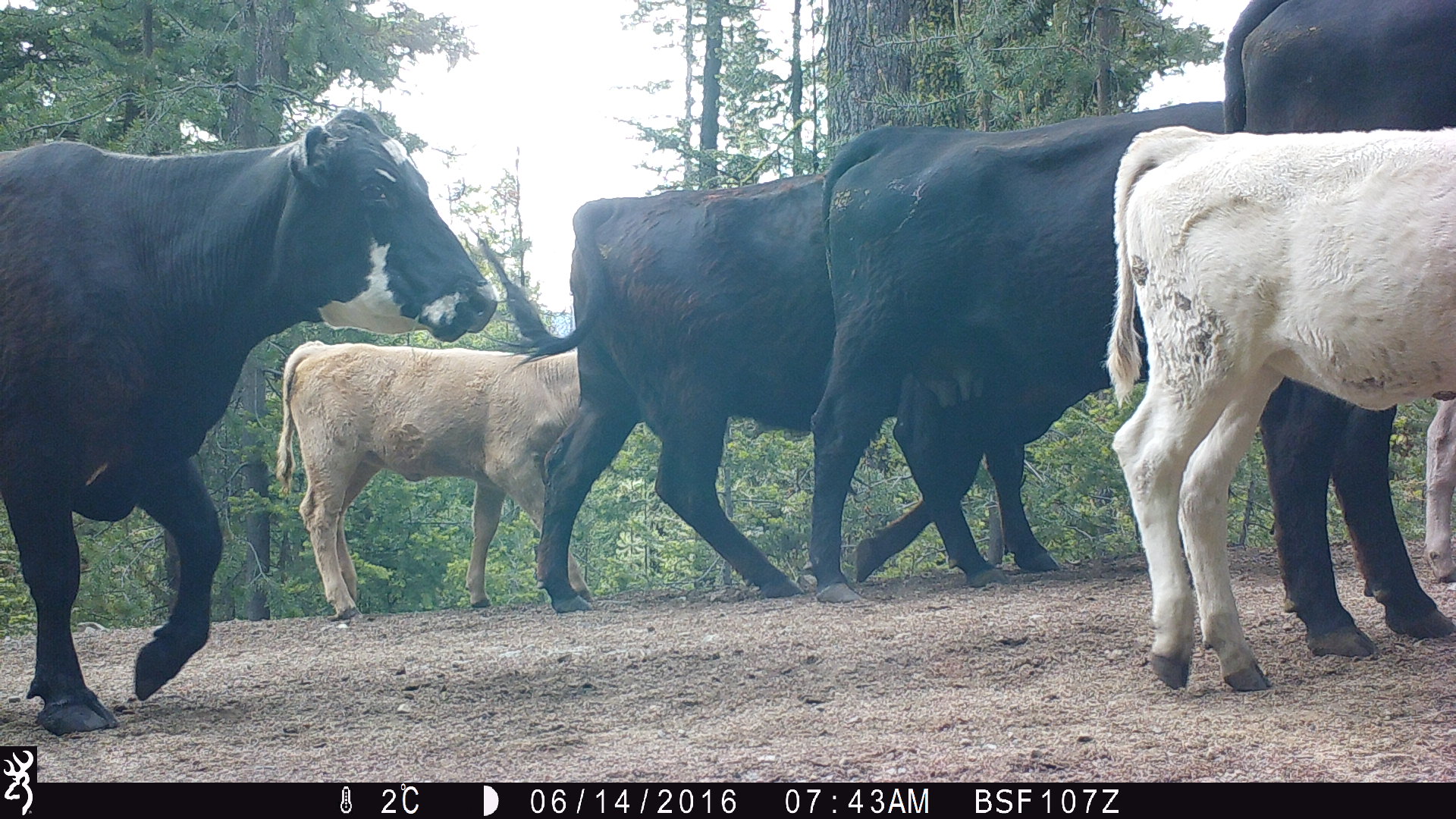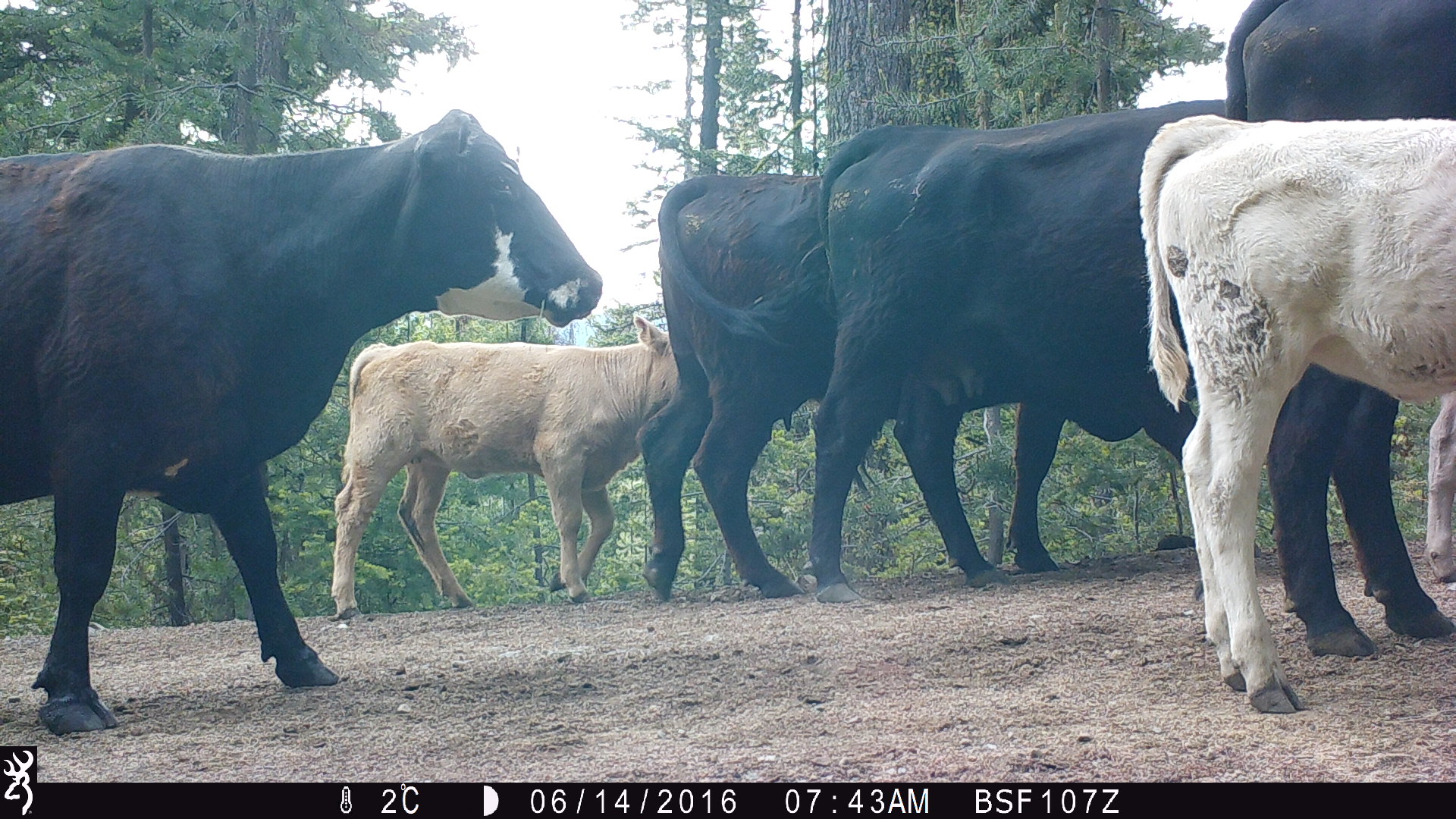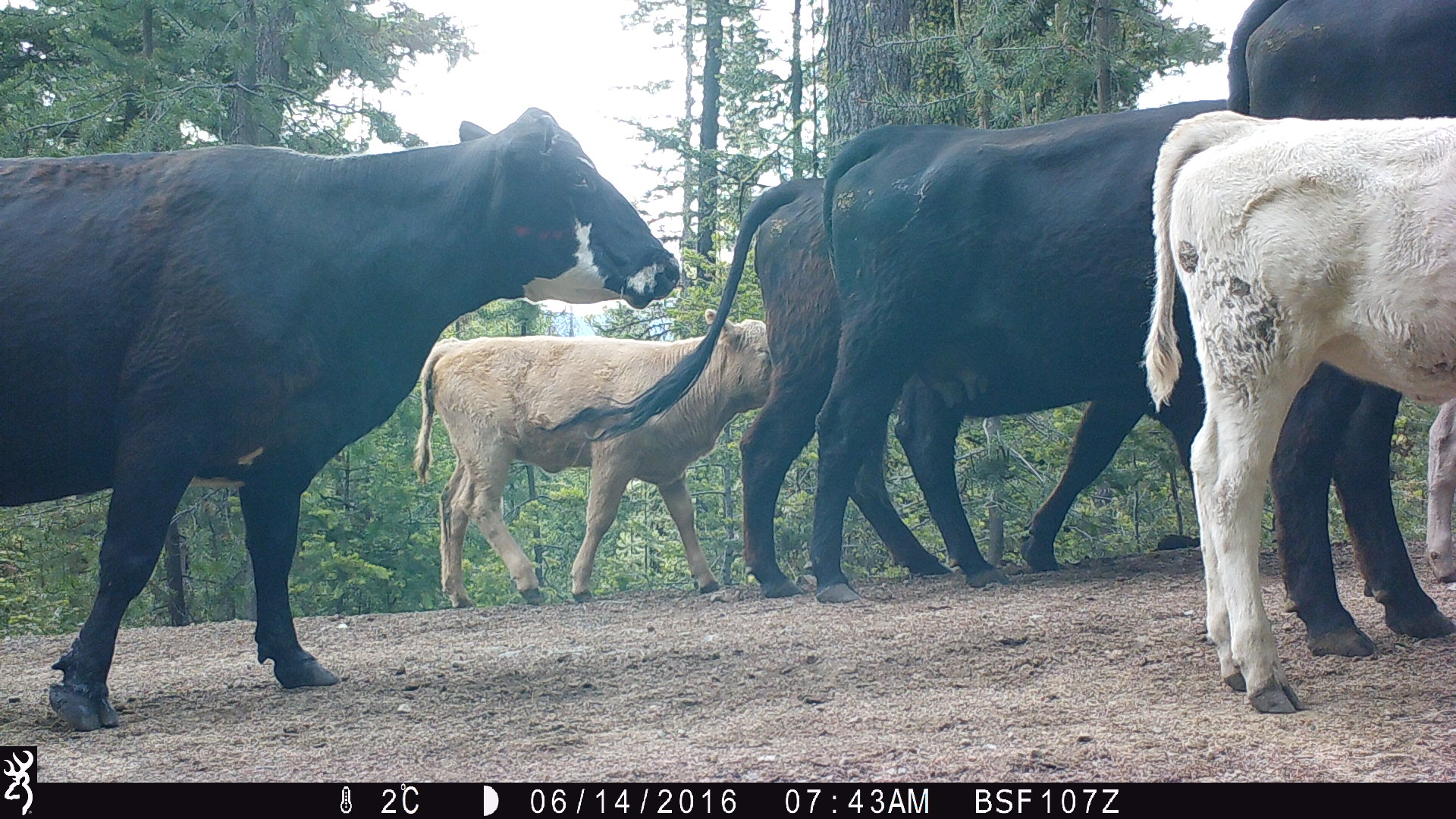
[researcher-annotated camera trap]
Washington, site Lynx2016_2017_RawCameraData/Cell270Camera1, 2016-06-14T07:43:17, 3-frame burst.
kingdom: Animalia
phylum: Chordata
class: Mammalia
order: Artiodactyla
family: Bovidae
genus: Bos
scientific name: Bos taurus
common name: domestic cattle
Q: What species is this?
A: Domestic cattle (Bos taurus).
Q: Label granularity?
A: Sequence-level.